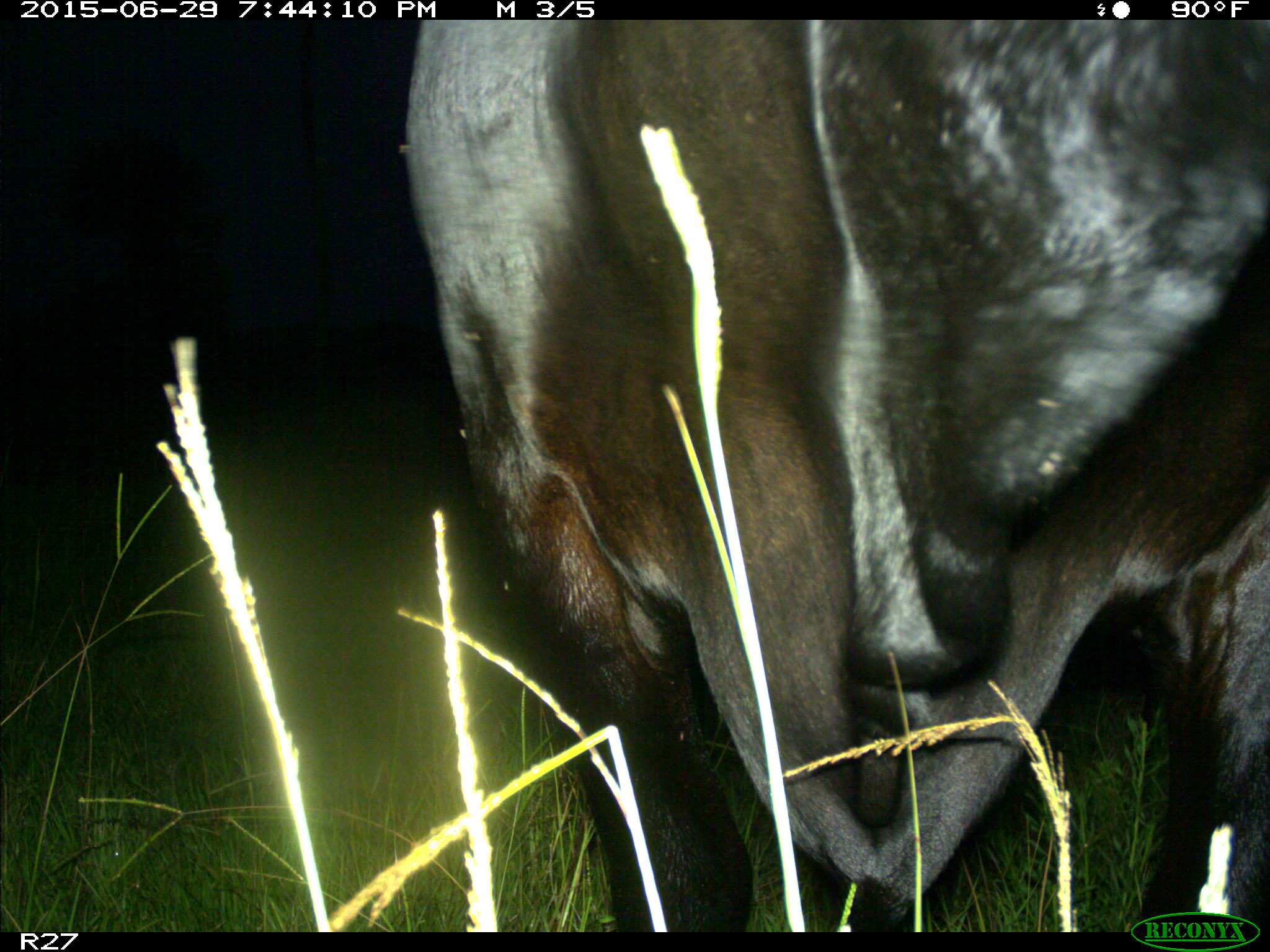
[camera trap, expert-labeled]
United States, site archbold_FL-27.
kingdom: Animalia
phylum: Chordata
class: Mammalia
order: Artiodactyla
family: Bovidae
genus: Bos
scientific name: Bos taurus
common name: domestic cow